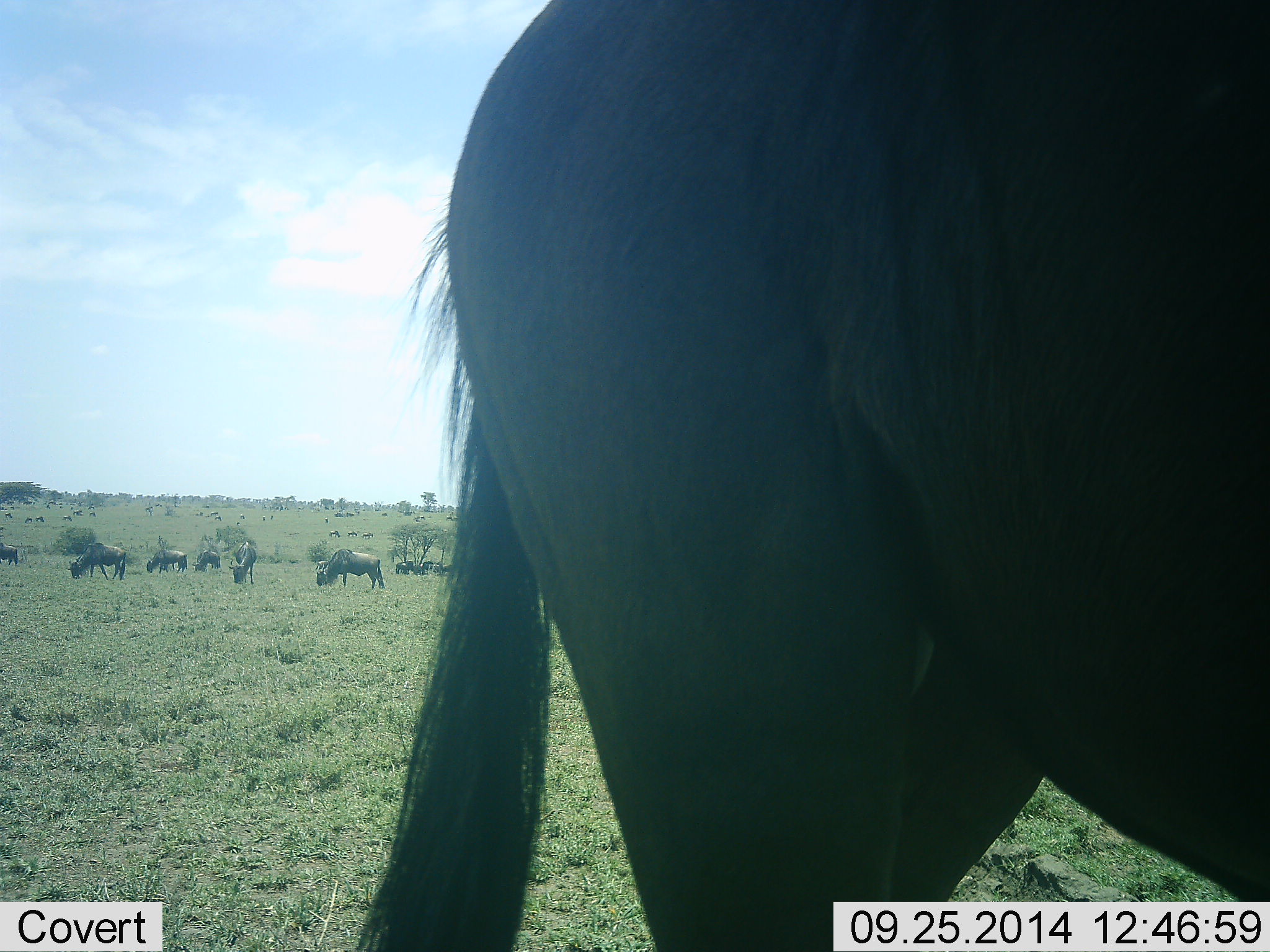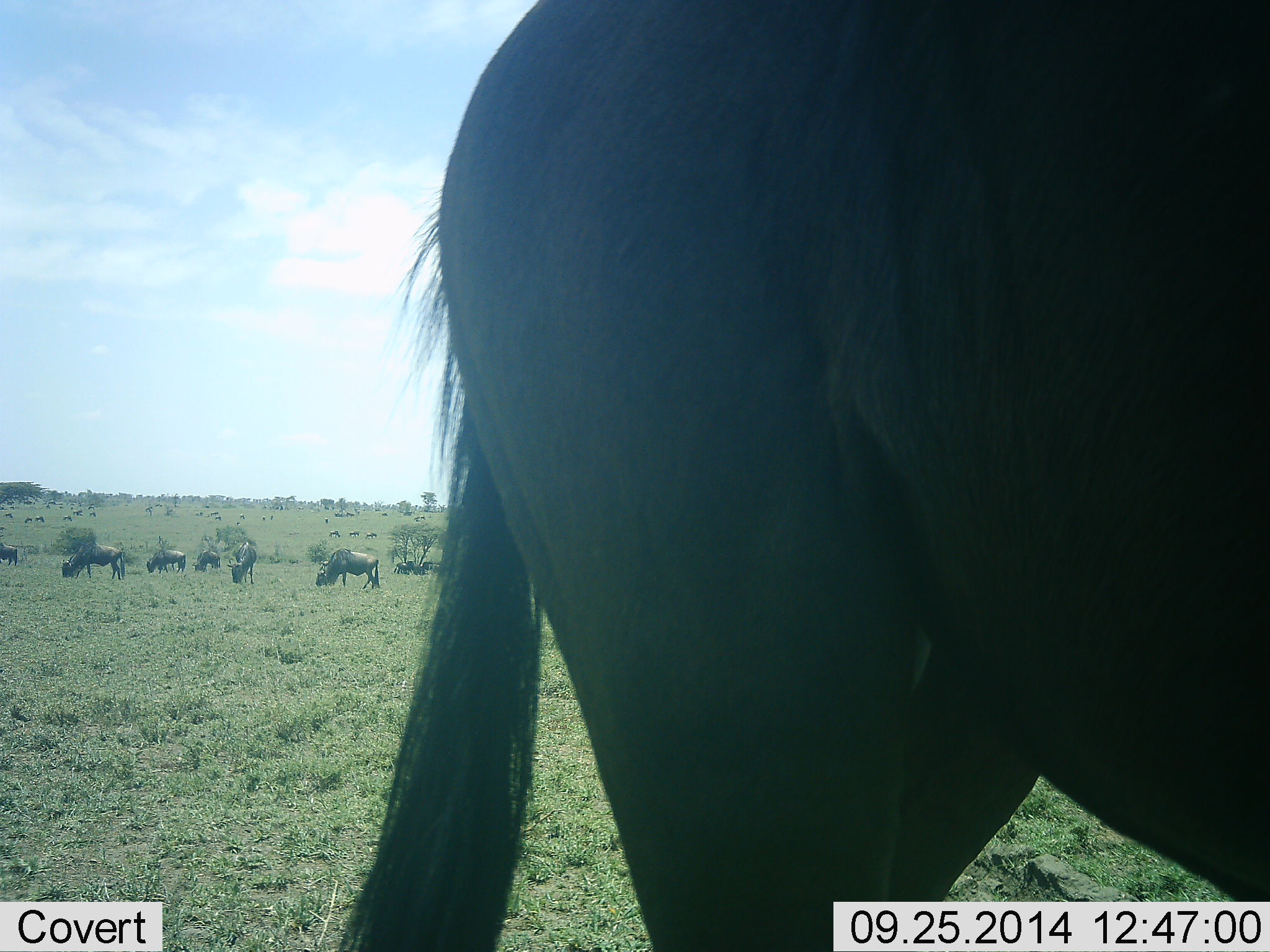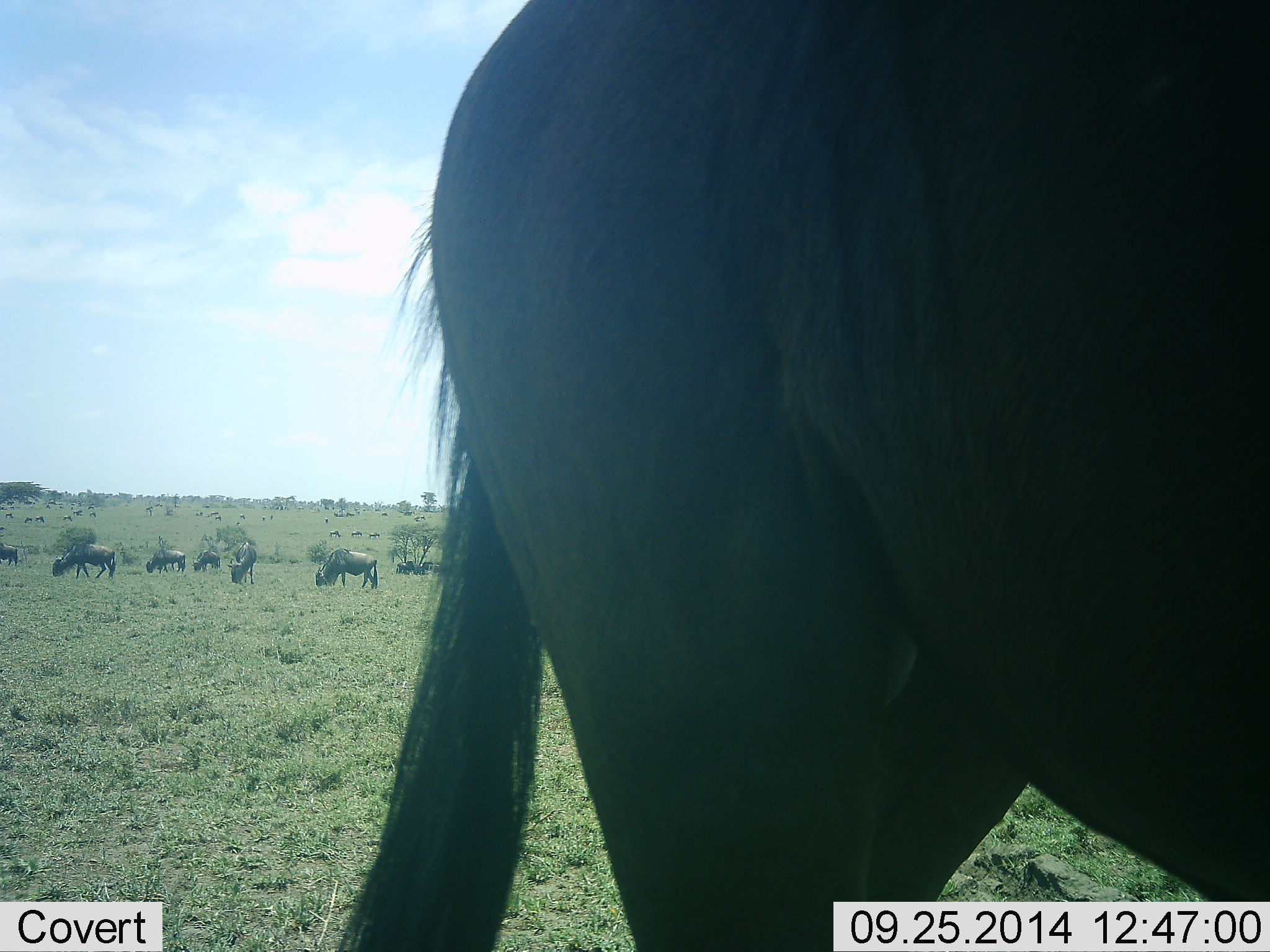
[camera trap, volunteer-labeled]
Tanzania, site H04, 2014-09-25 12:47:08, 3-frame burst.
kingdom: Animalia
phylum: Chordata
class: Mammalia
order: Artiodactyla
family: Bovidae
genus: Connochaetes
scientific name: Connochaetes taurinus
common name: blue wildebeest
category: wildebeest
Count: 11-50.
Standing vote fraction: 33%.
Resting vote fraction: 0%.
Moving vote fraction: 17%.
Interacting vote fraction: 0%.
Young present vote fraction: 0%.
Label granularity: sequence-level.